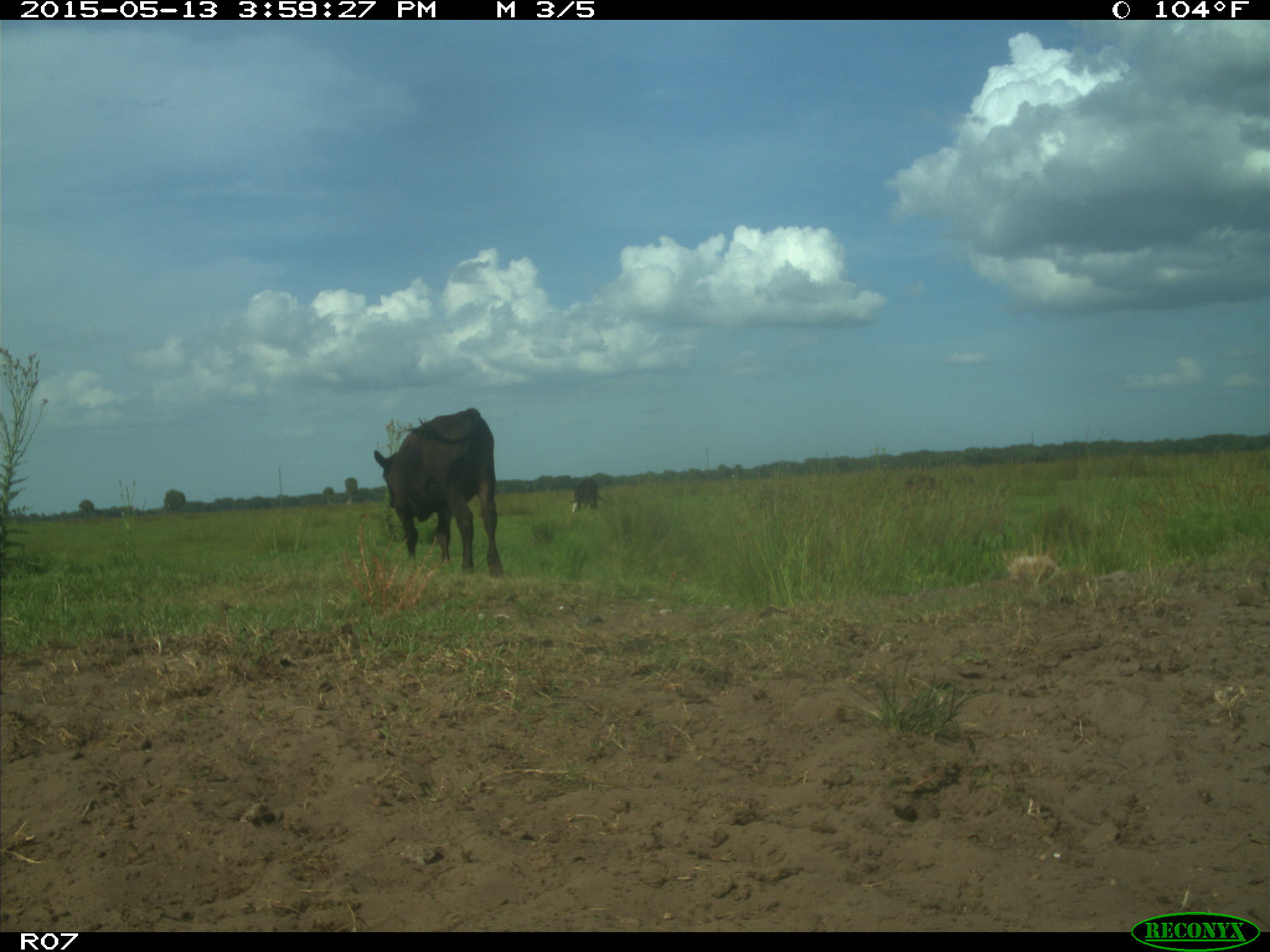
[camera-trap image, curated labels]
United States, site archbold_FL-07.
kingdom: Animalia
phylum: Chordata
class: Mammalia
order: Artiodactyla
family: Bovidae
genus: Bos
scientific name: Bos taurus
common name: domestic cow